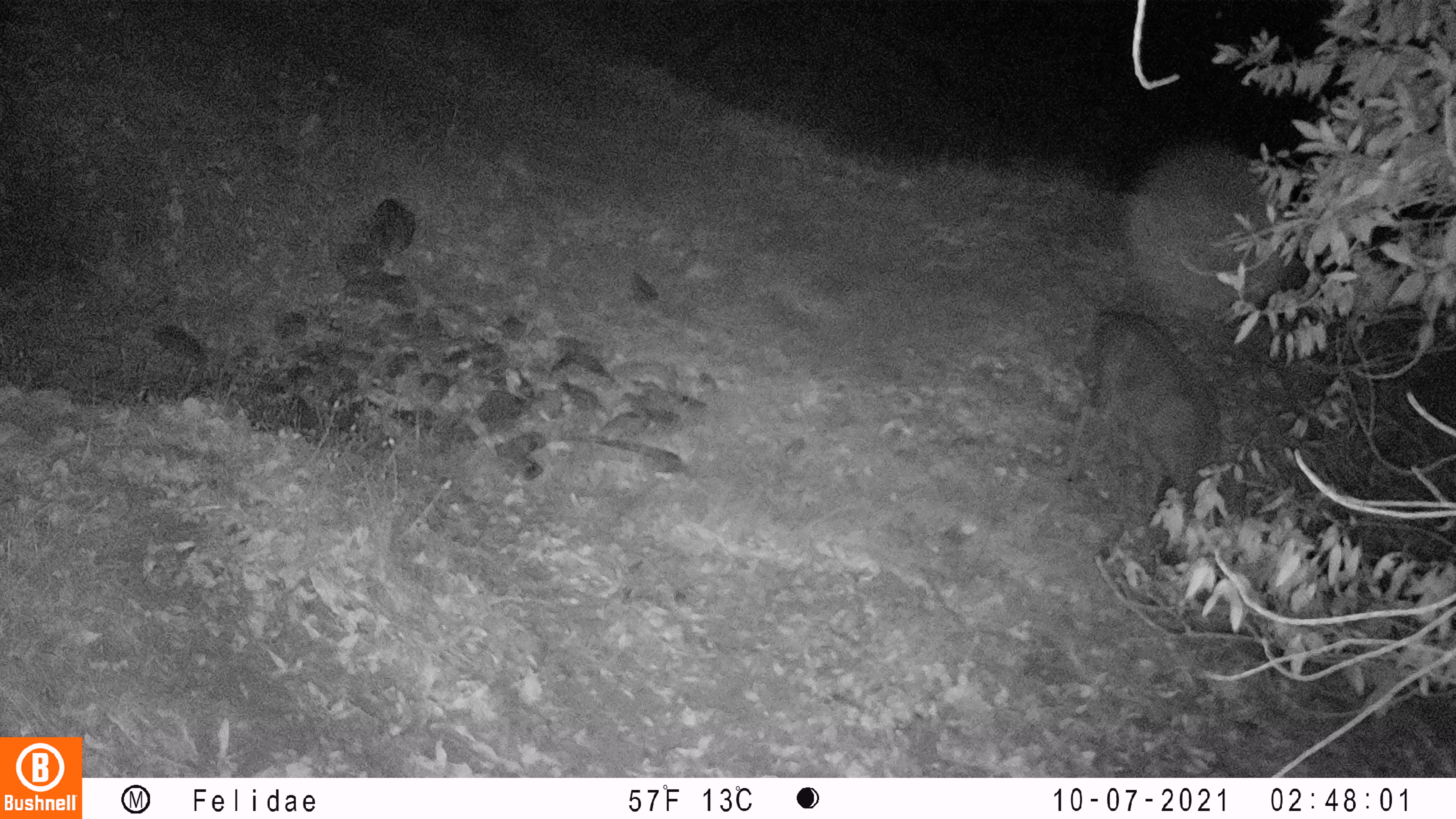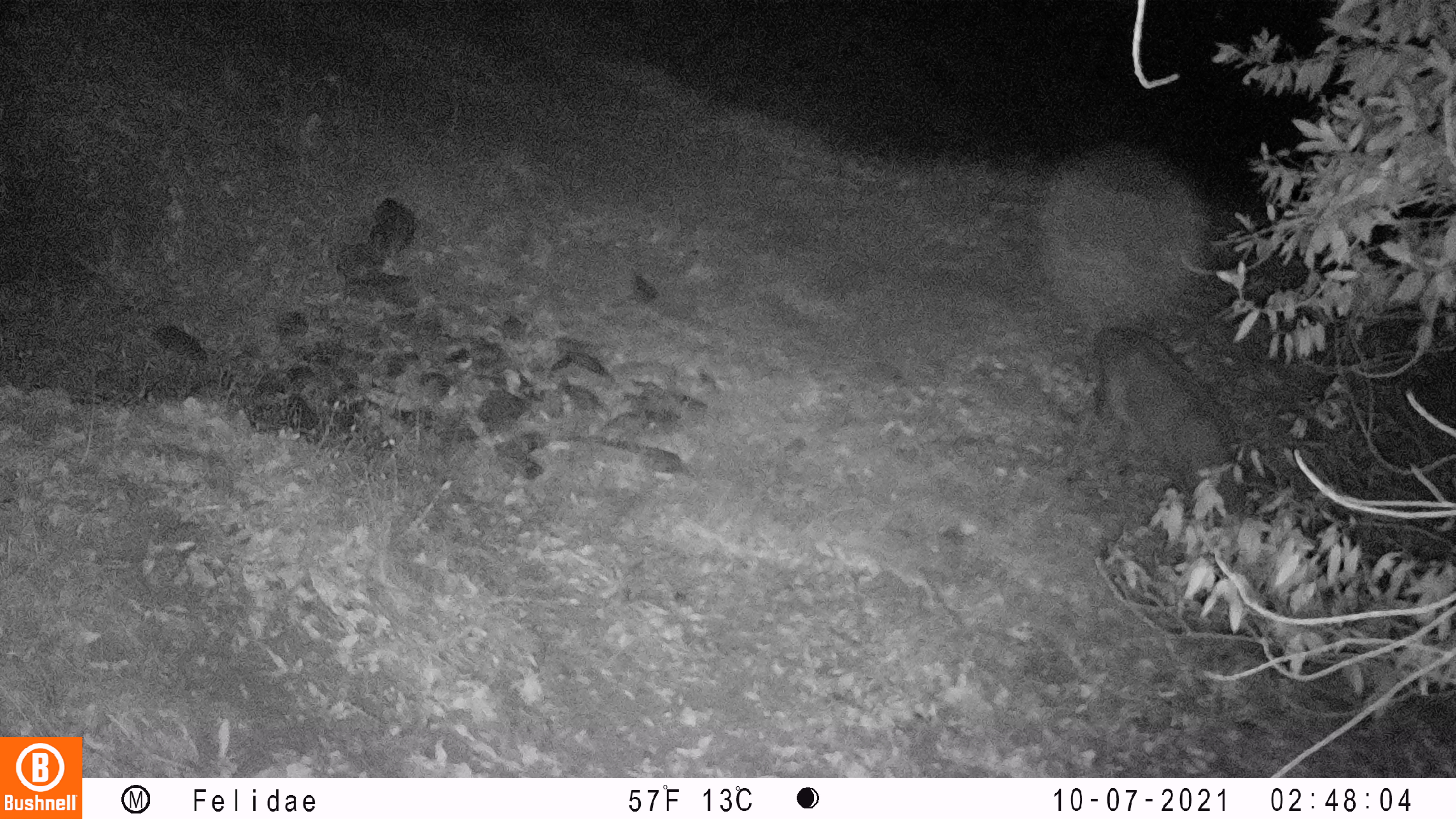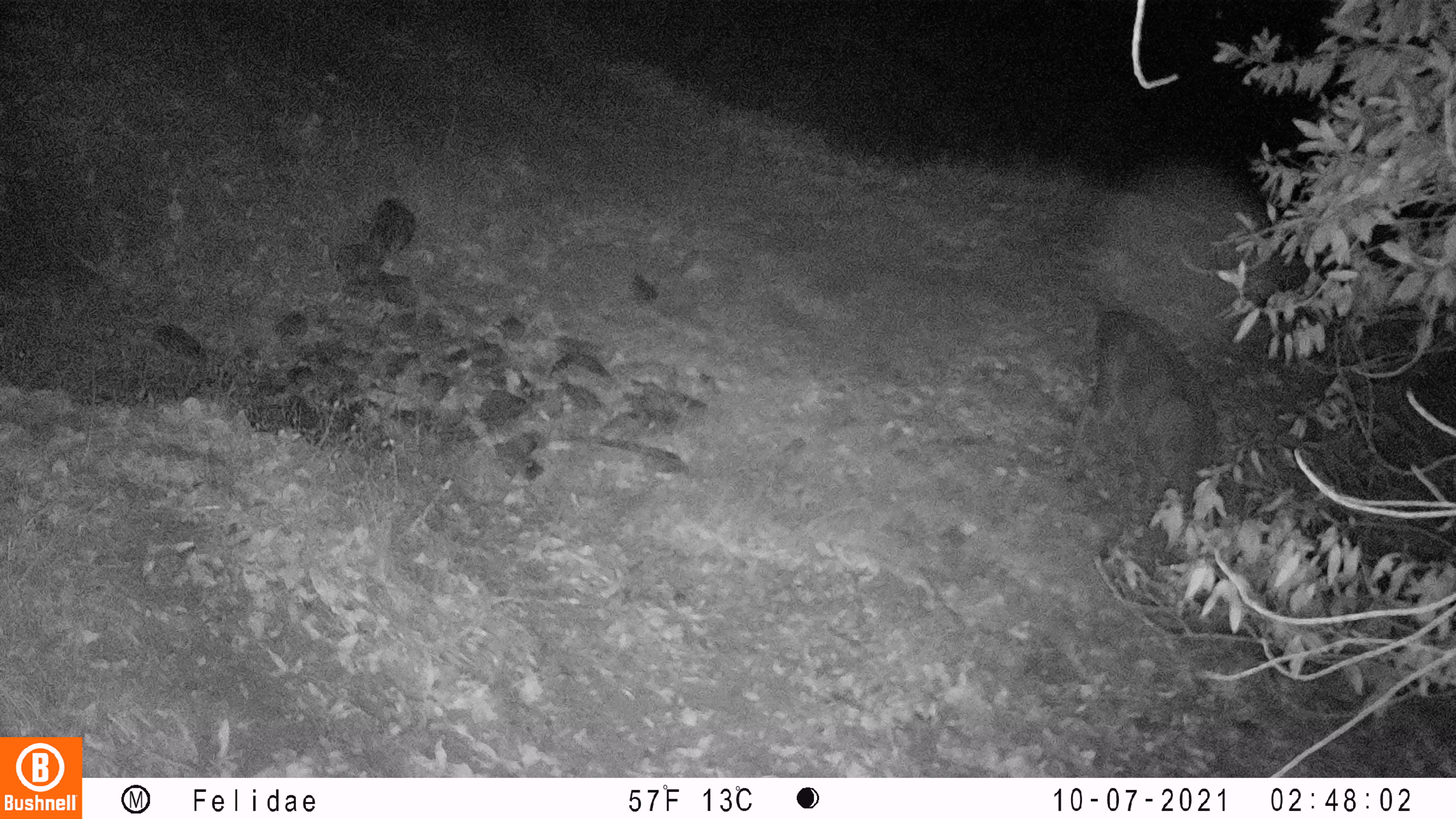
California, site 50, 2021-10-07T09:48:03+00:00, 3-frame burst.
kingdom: Animalia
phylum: Chordata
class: Mammalia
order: Artiodactyla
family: Cervidae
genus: Odocoileus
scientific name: Odocoileus hemionus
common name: mule deer